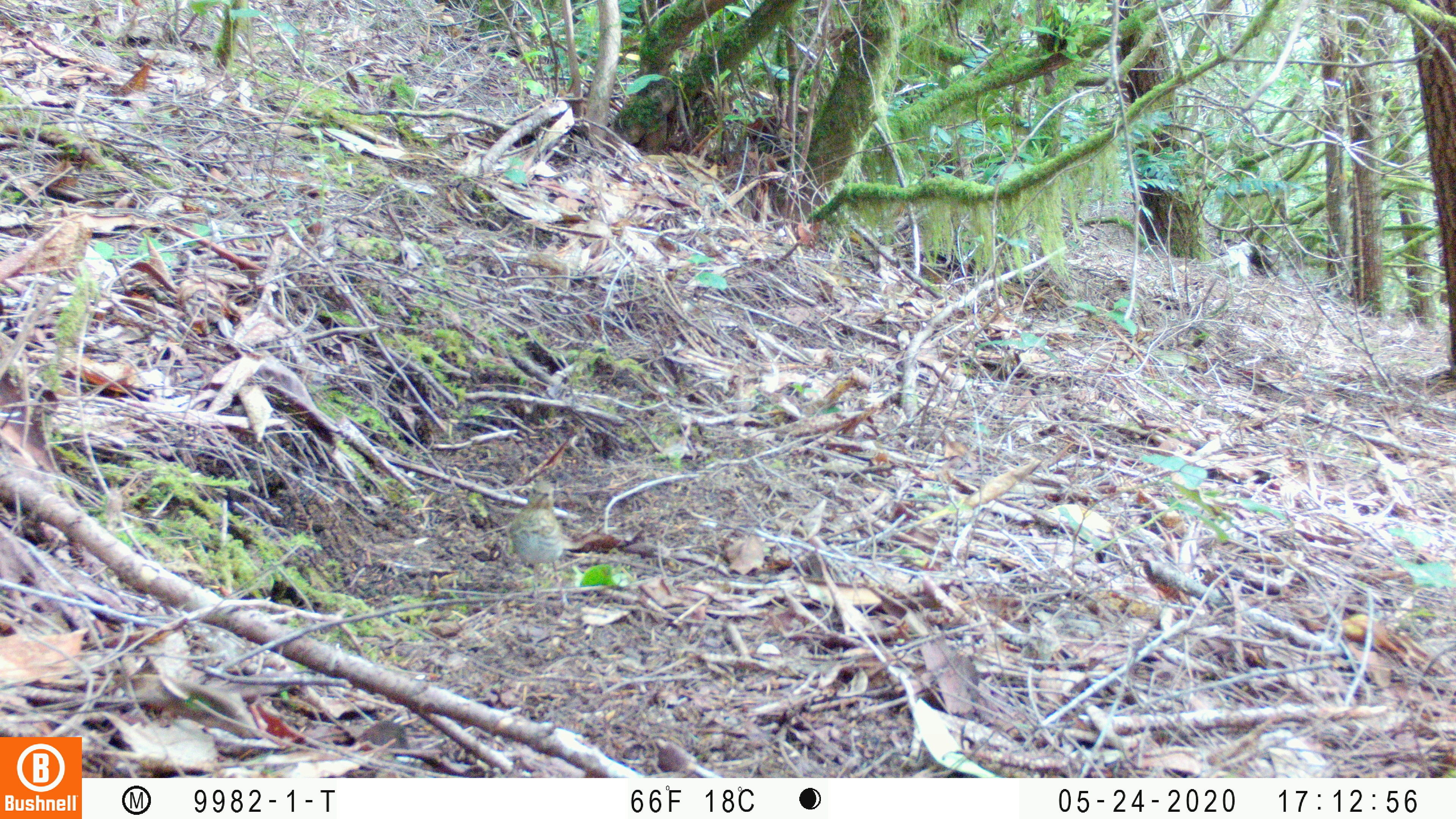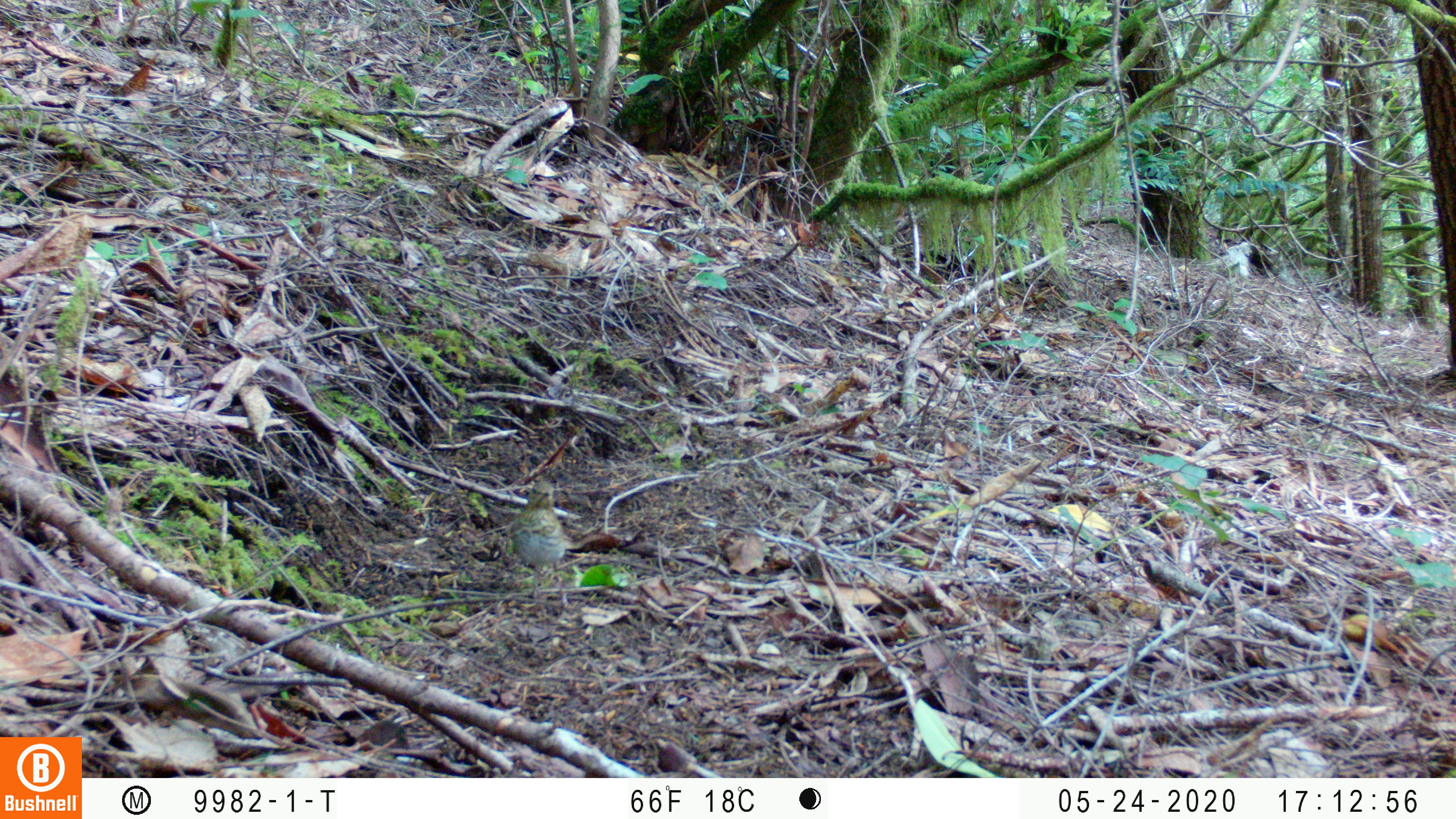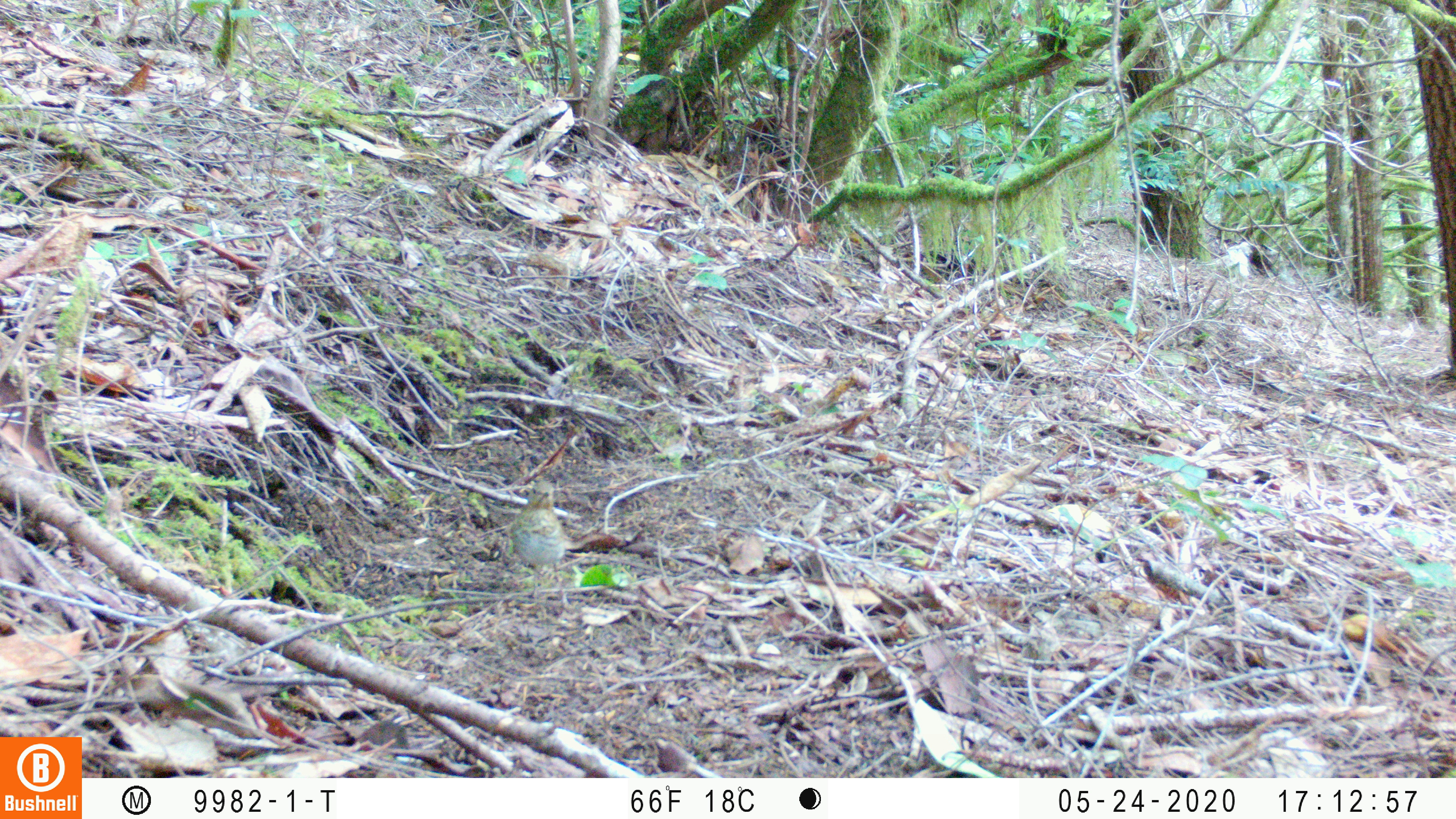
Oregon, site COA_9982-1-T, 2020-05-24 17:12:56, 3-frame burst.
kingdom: Animalia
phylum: Chordata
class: Aves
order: Passeriformes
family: Turdidae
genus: Catharus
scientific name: Catharus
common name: brown thrushes and nightingale-thrushes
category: catharus species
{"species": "catharus species (brown thrushes and nightingale-thrushes) (Catharus)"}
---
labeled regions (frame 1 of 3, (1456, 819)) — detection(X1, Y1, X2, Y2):
catharus species: detection(509, 474, 583, 587)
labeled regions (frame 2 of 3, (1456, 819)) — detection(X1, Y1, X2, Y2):
catharus species: detection(505, 477, 585, 590)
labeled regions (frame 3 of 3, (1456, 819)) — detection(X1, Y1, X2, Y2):
catharus species: detection(504, 476, 584, 591)